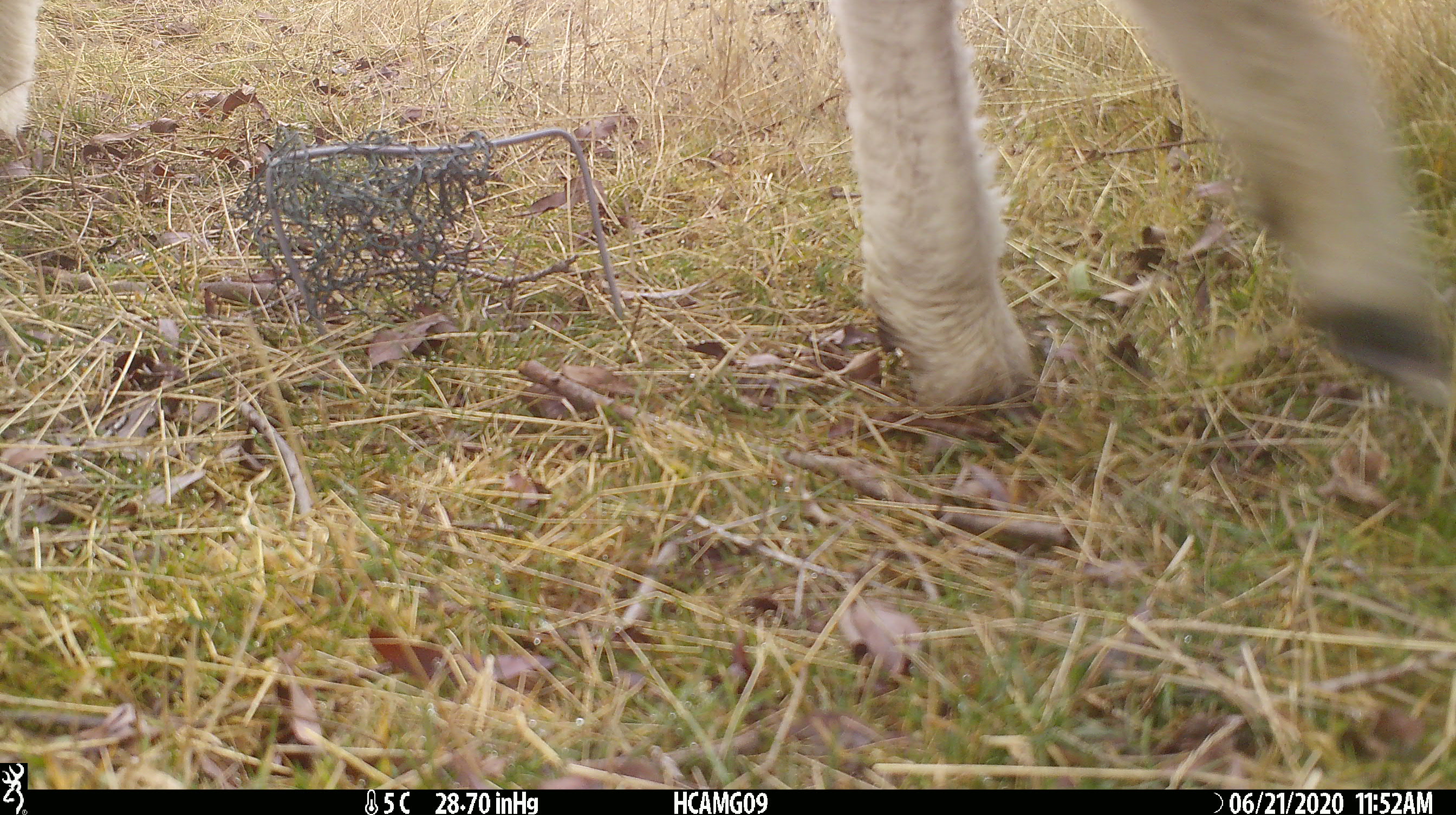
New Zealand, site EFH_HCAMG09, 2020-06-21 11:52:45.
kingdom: Animalia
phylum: Chordata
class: Mammalia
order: Artiodactyla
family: Bovidae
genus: Ovis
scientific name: Ovis aries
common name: domestic sheep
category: sheep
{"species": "sheep (domestic sheep) (Ovis aries)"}